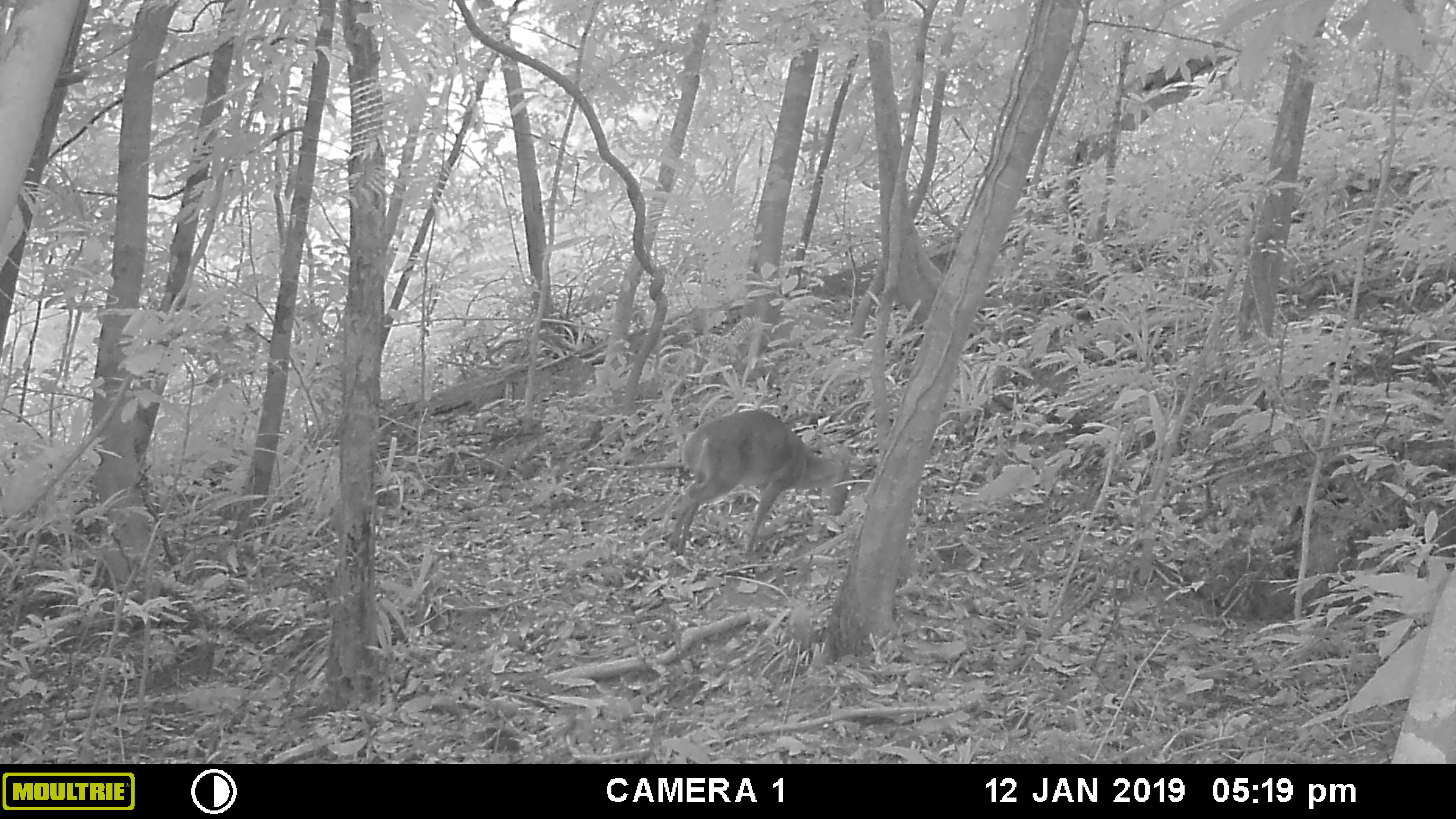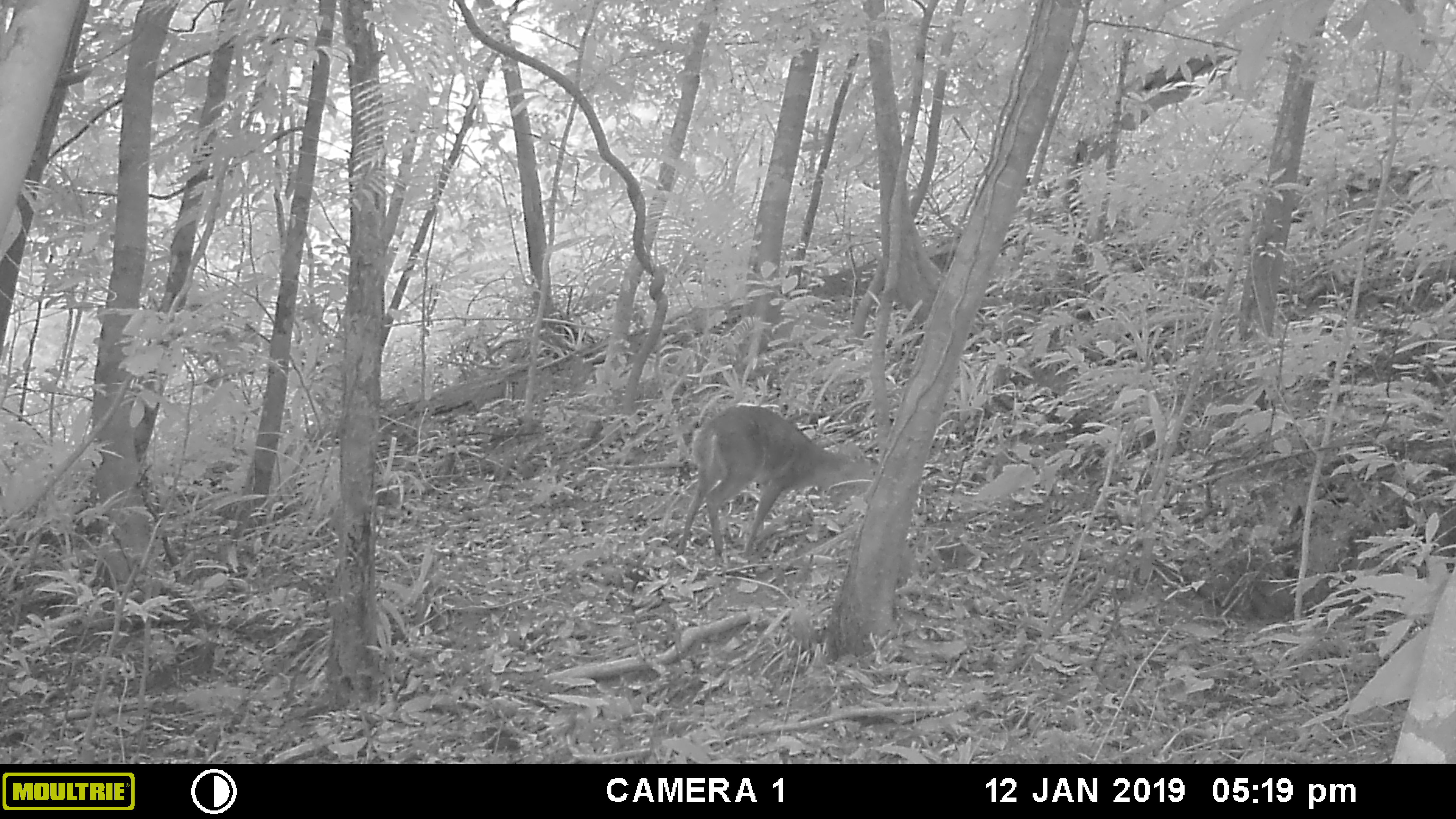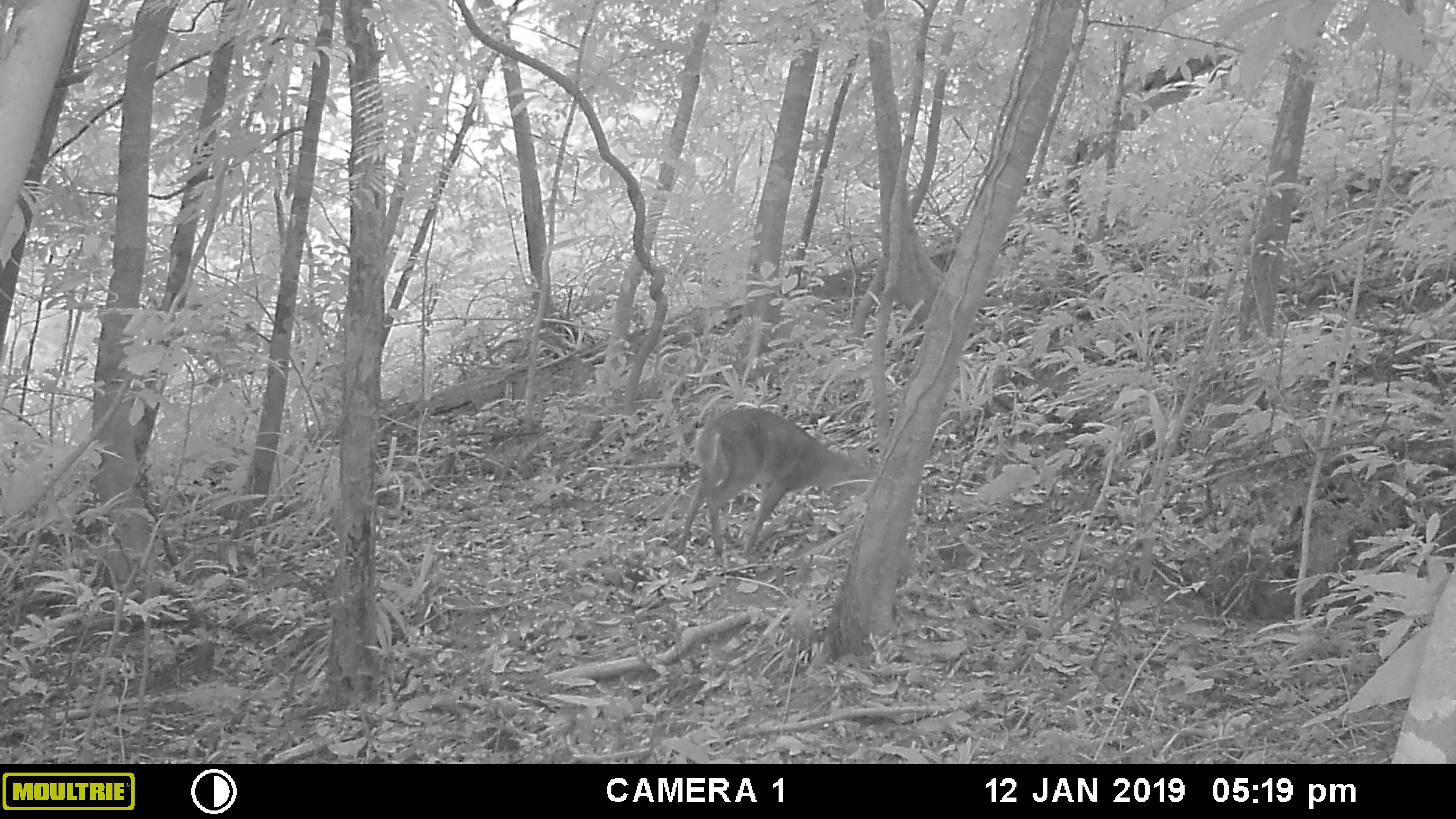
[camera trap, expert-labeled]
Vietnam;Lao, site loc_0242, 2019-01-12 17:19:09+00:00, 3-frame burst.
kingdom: Animalia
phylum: Chordata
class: Mammalia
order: Artiodactyla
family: Cervidae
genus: Muntiacus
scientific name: Muntiacus vuquangensis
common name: large-antlered muntjac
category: large antlered muntjac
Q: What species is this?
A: Large antlered muntjac (large-antlered muntjac) (Muntiacus vuquangensis).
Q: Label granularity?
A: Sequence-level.